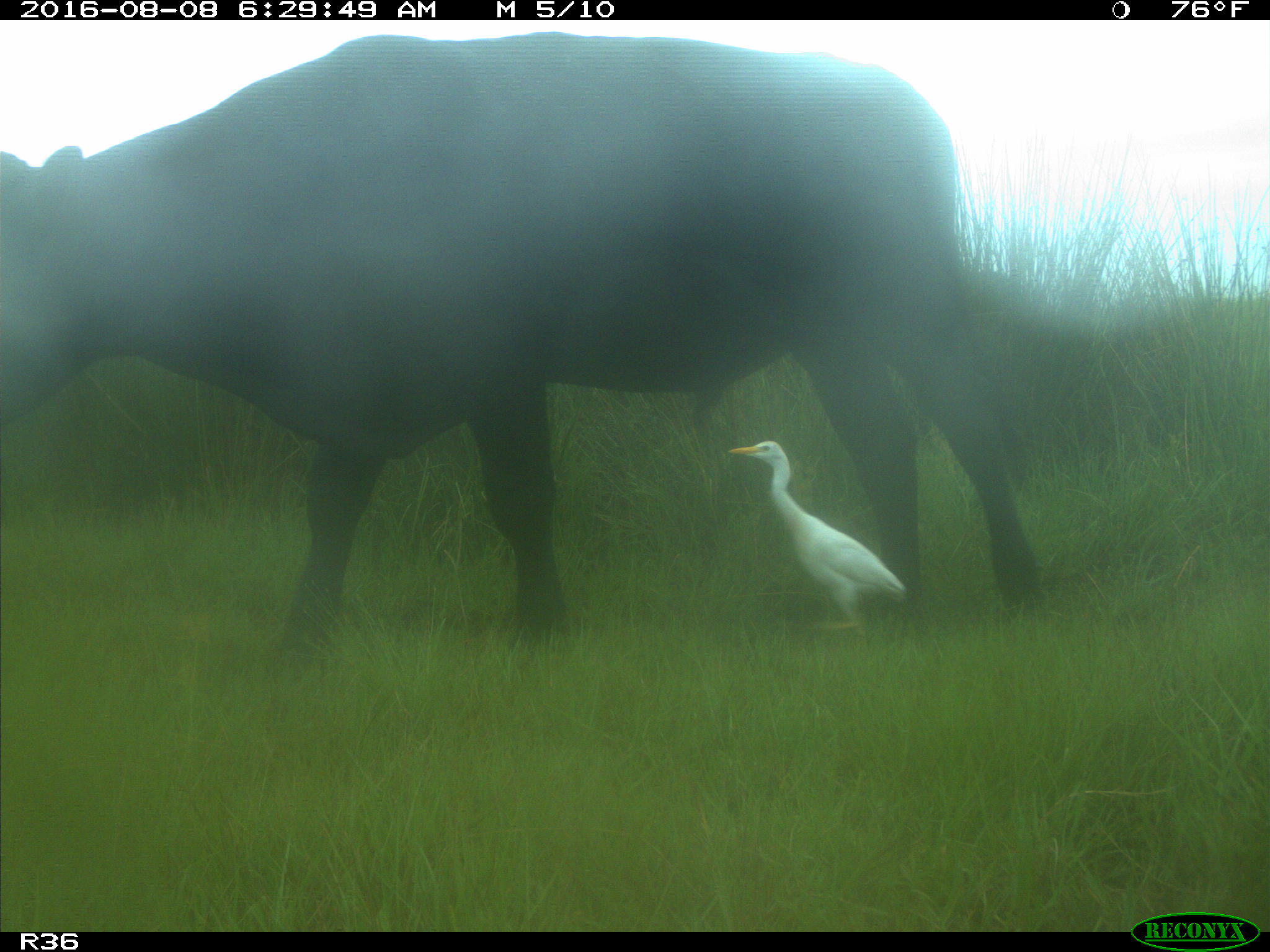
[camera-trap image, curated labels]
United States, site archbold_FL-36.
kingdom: Animalia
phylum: Chordata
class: Mammalia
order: Artiodactyla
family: Bovidae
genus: Bos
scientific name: Bos taurus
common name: domestic cow